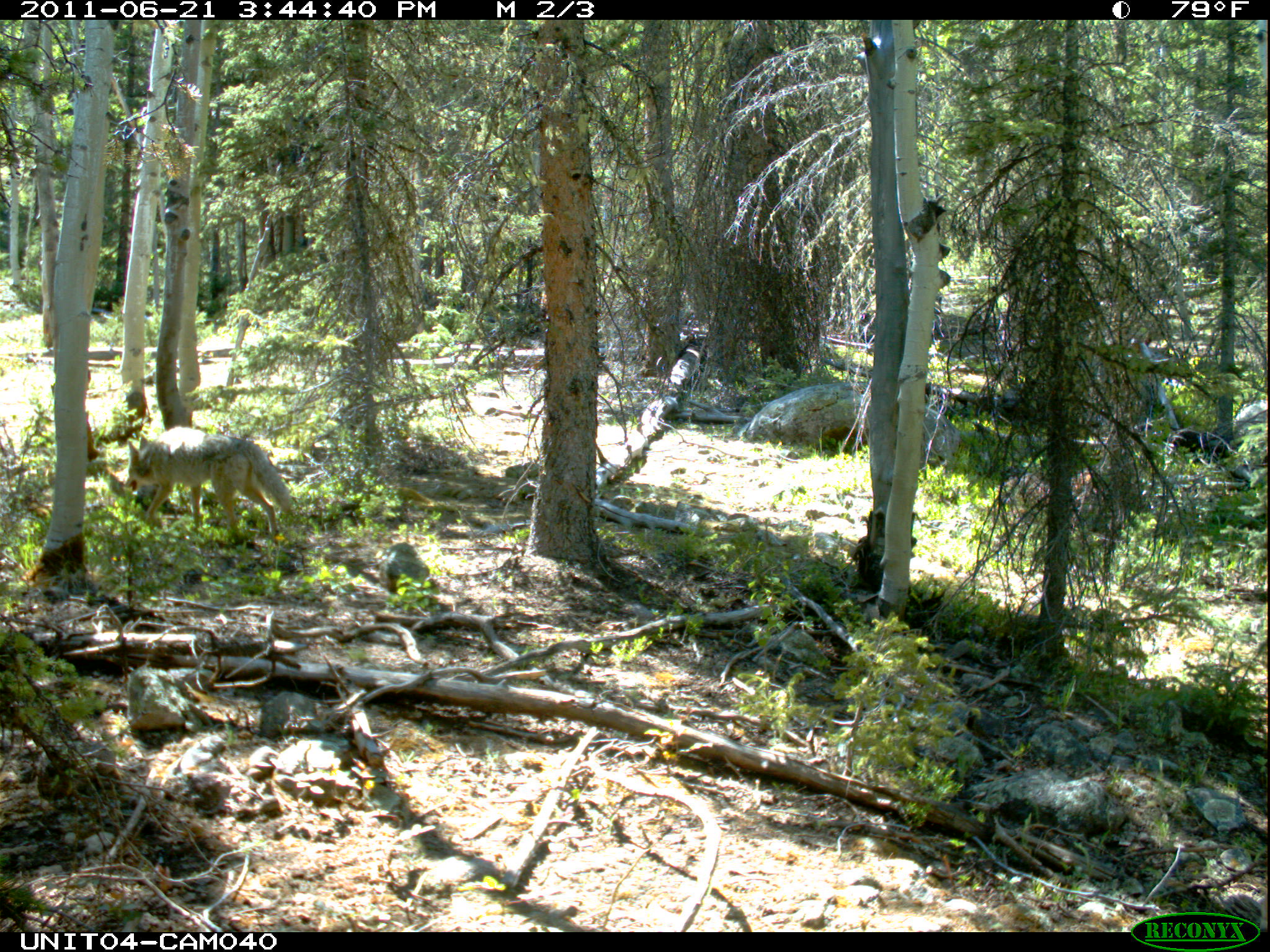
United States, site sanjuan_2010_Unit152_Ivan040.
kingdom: Animalia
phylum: Chordata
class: Mammalia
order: Carnivora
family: Canidae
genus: Canis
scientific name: Canis latrans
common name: coyote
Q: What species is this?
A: Canis latrans (coyote).